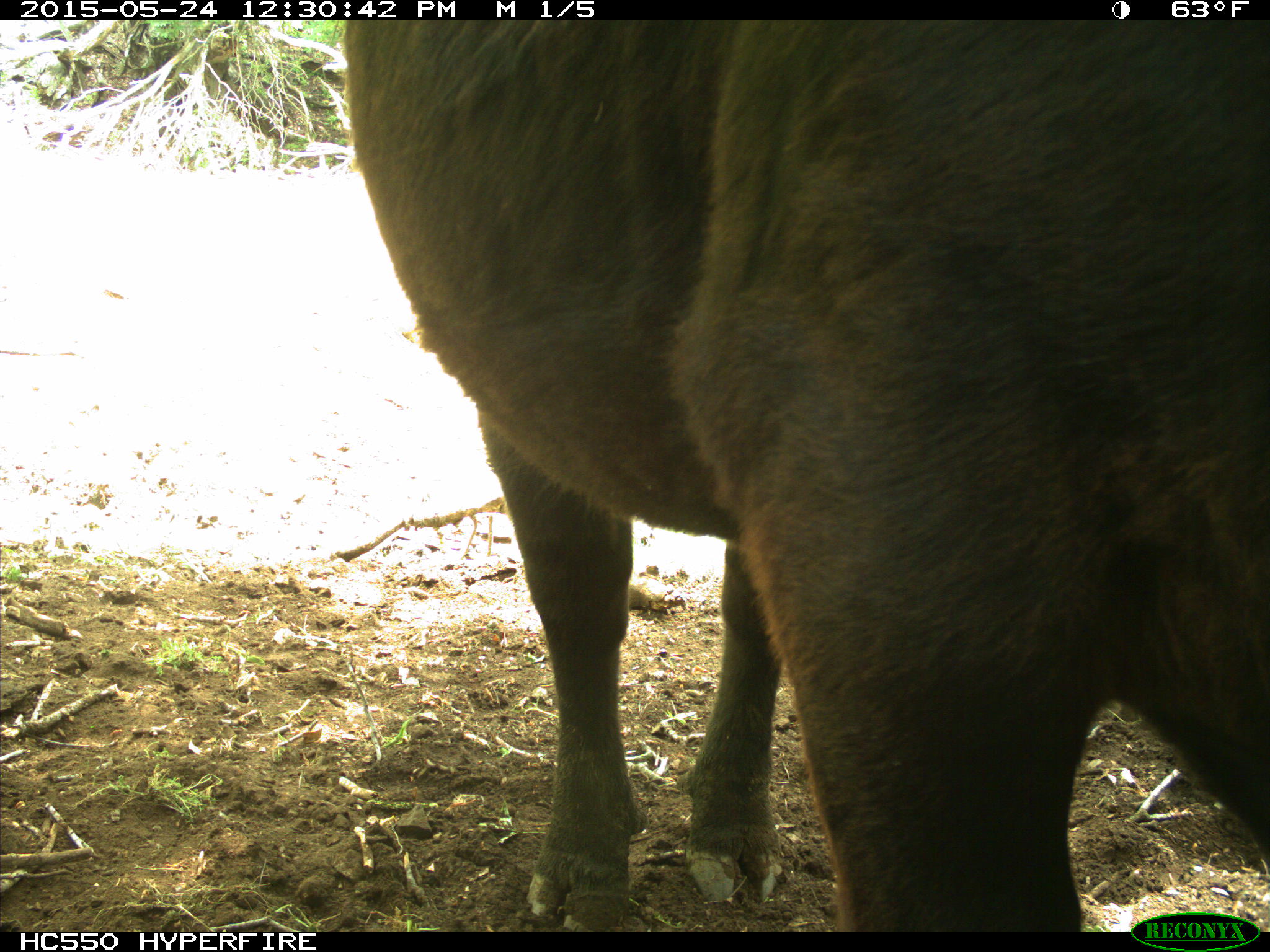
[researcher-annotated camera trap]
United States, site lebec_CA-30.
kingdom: Animalia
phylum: Chordata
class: Mammalia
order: Artiodactyla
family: Bovidae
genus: Bos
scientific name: Bos taurus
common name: domestic cow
Bos taurus (domestic cow).